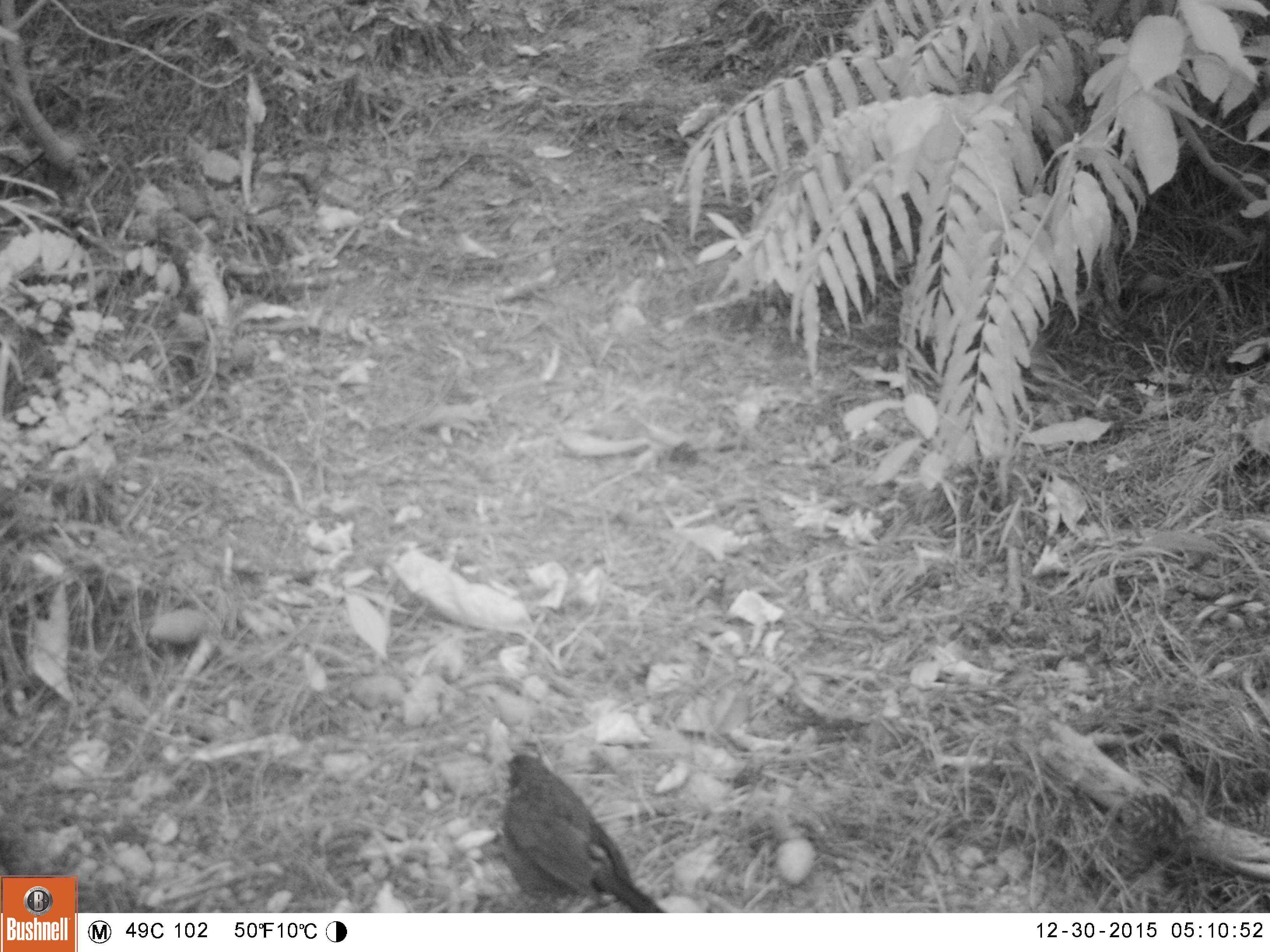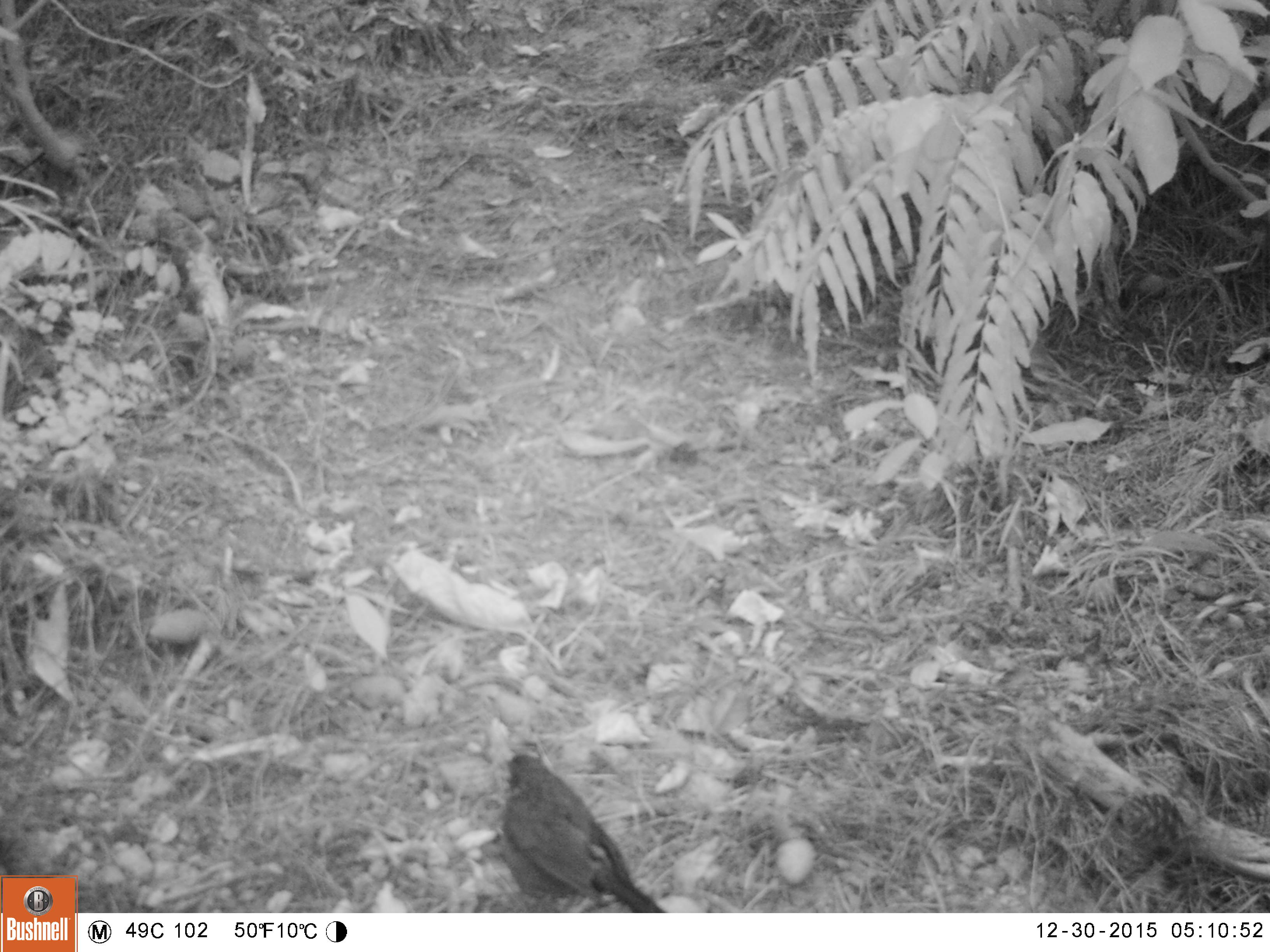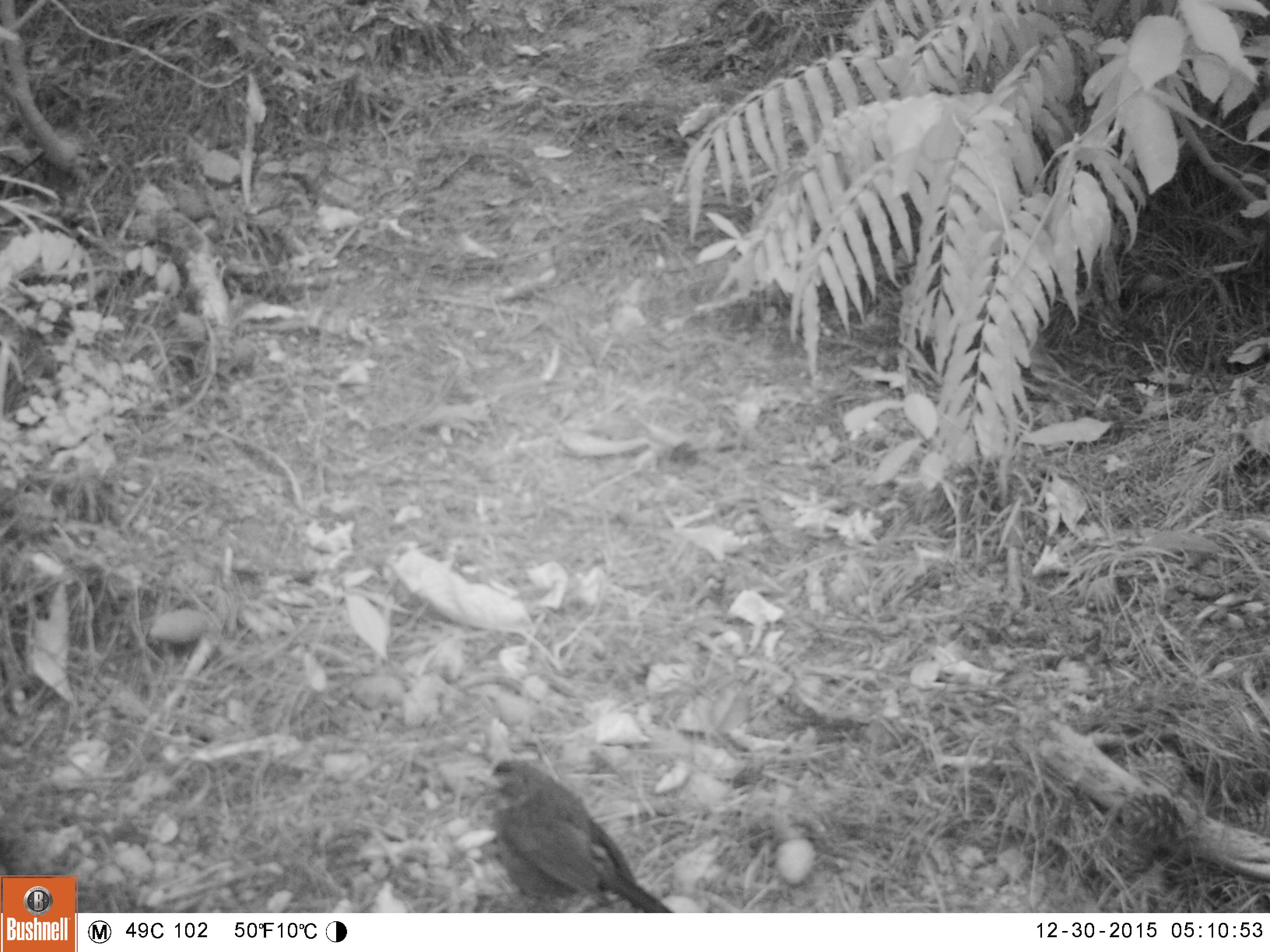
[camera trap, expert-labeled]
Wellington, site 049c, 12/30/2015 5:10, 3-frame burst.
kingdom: Animalia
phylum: Chordata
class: Aves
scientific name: Aves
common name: bird